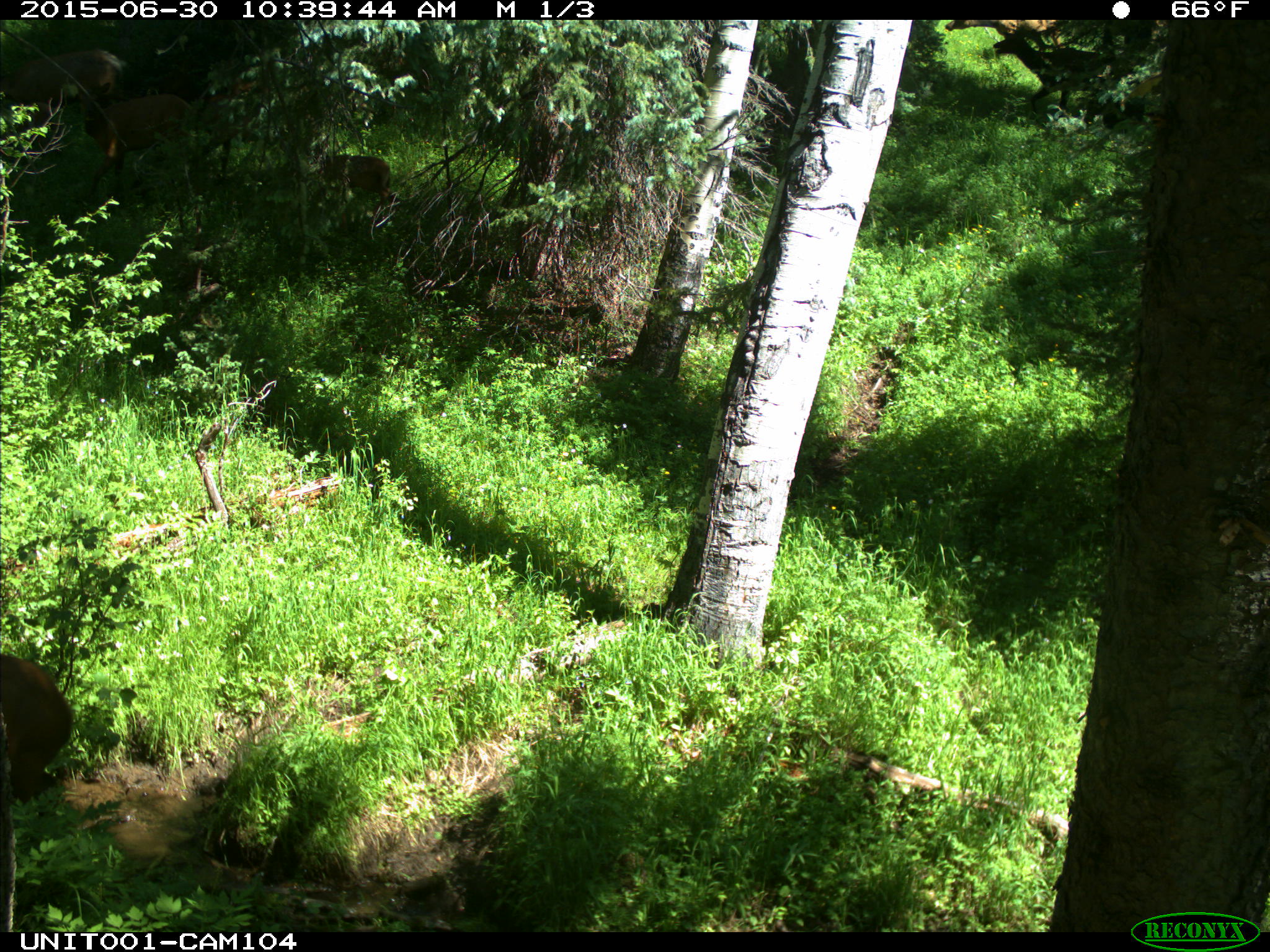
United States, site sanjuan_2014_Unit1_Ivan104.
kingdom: Animalia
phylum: Chordata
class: Mammalia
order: Artiodactyla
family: Cervidae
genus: Cervus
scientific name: Cervus elaphus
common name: red deer